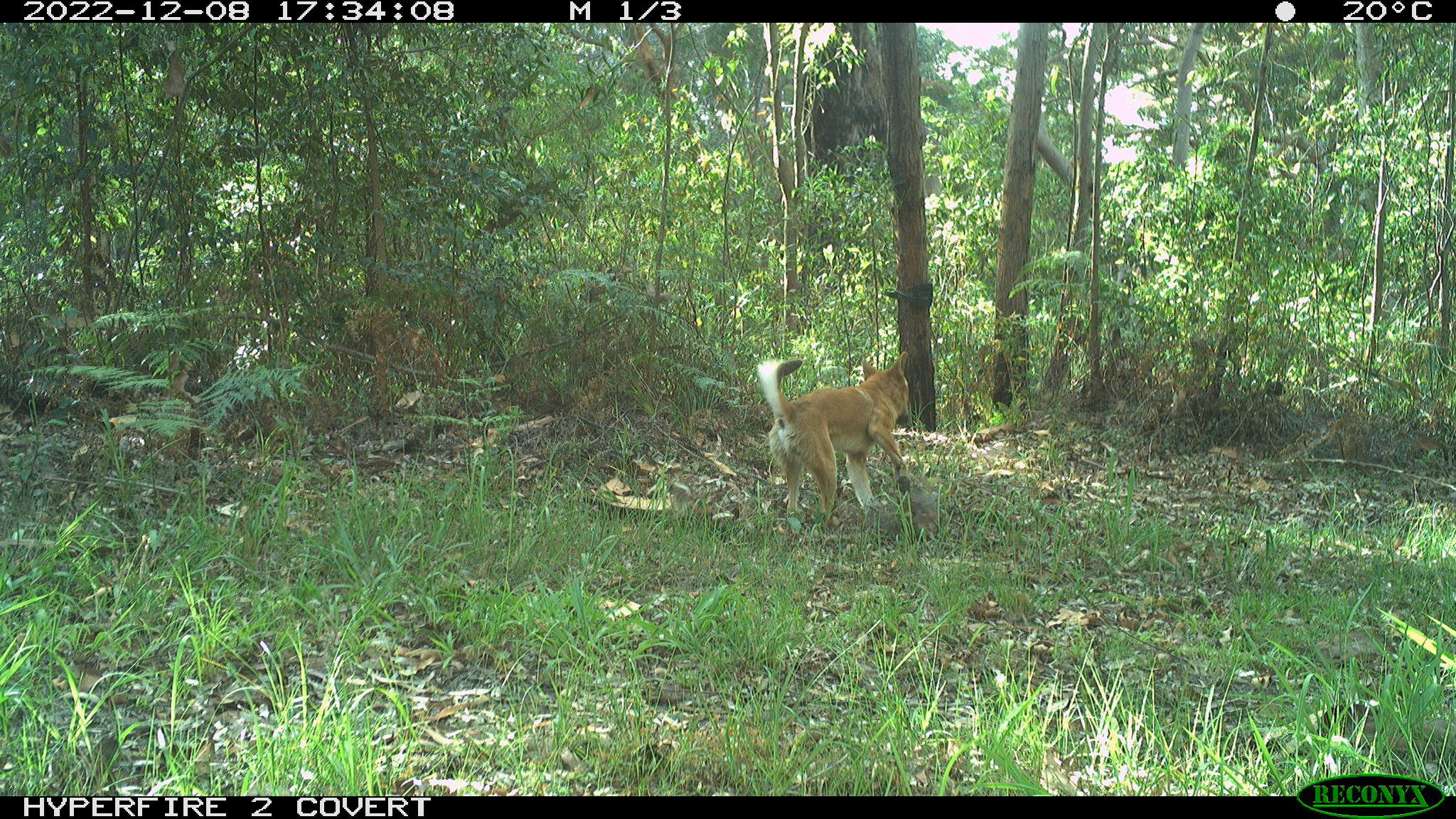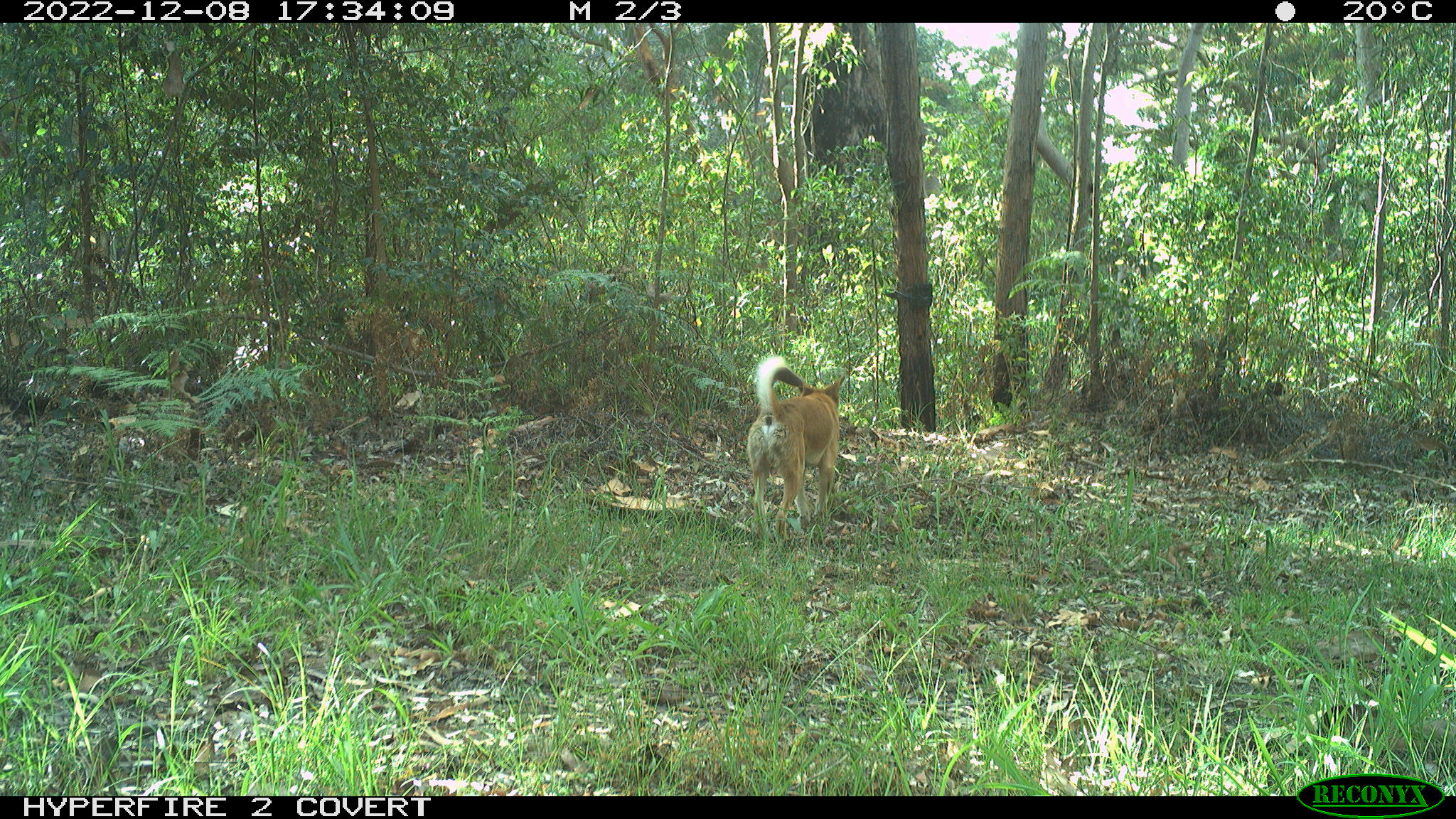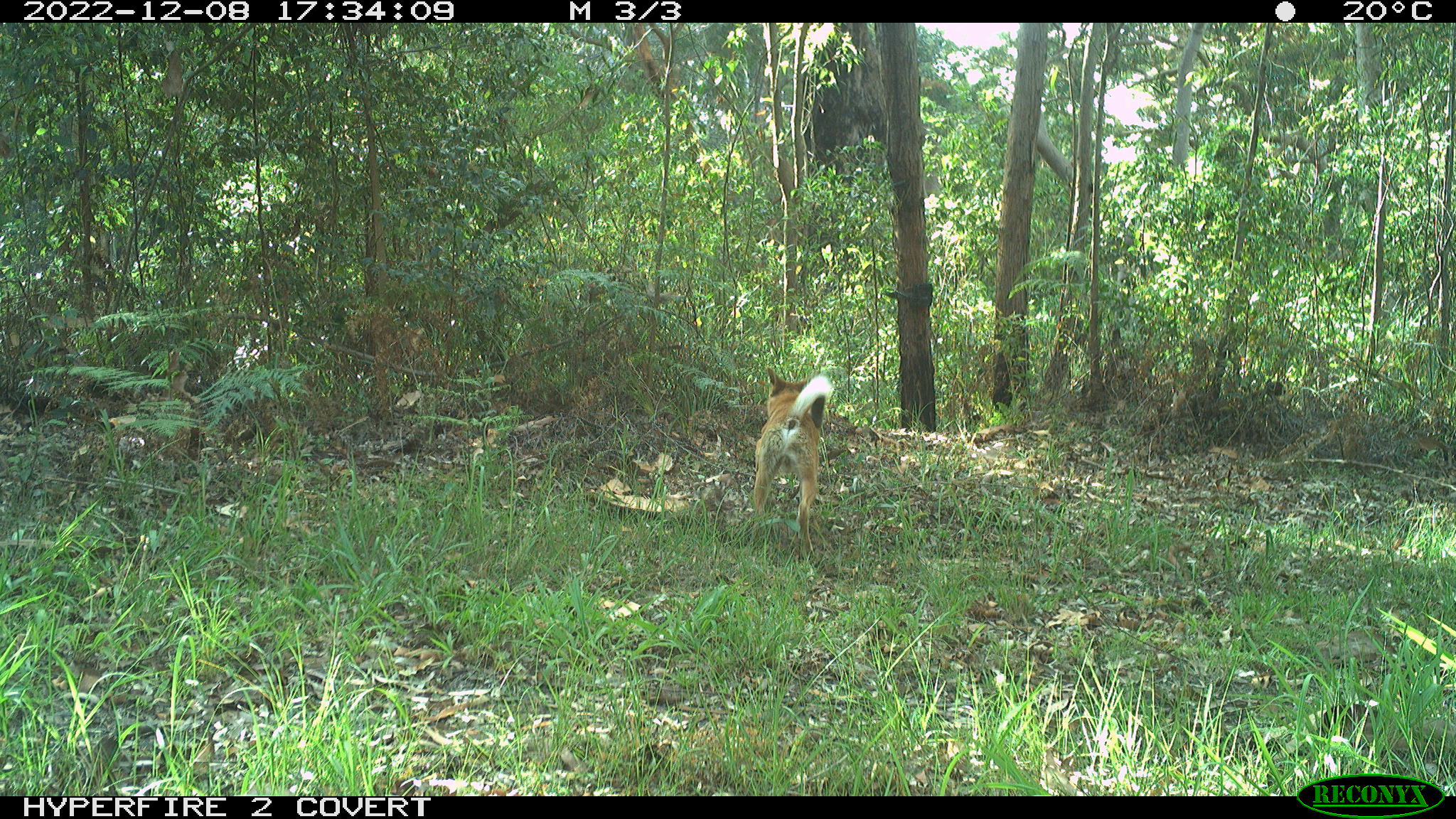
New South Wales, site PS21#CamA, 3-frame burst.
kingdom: Animalia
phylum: Chordata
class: Mammalia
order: Carnivora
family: Canidae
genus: Canis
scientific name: Canis familiaris dingo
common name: dingo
Dingo (Canis familiaris dingo).